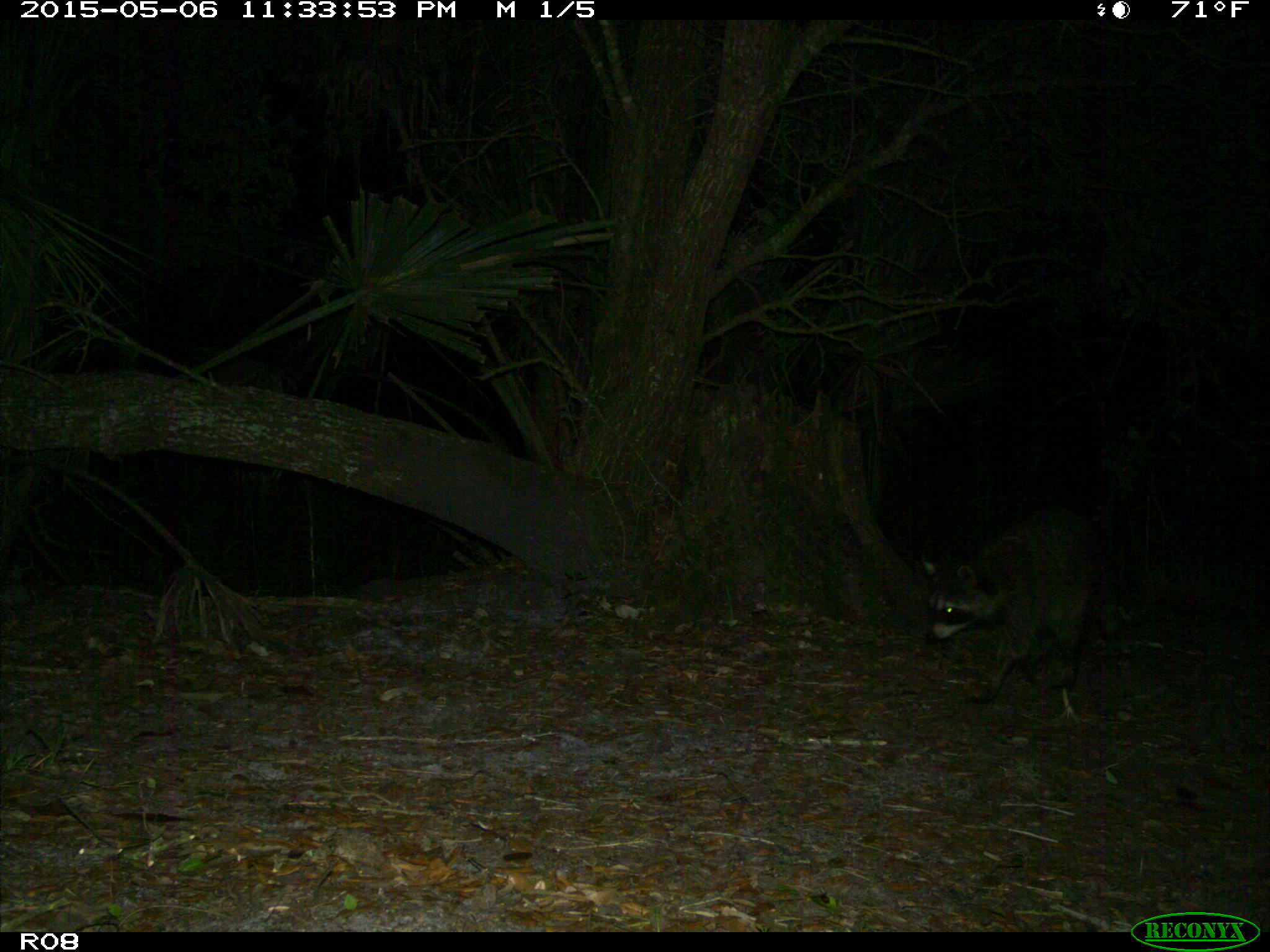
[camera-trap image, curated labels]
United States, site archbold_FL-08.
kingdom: Animalia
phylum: Chordata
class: Mammalia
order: Carnivora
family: Procyonidae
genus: Procyon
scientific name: Procyon lotor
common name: common raccoon